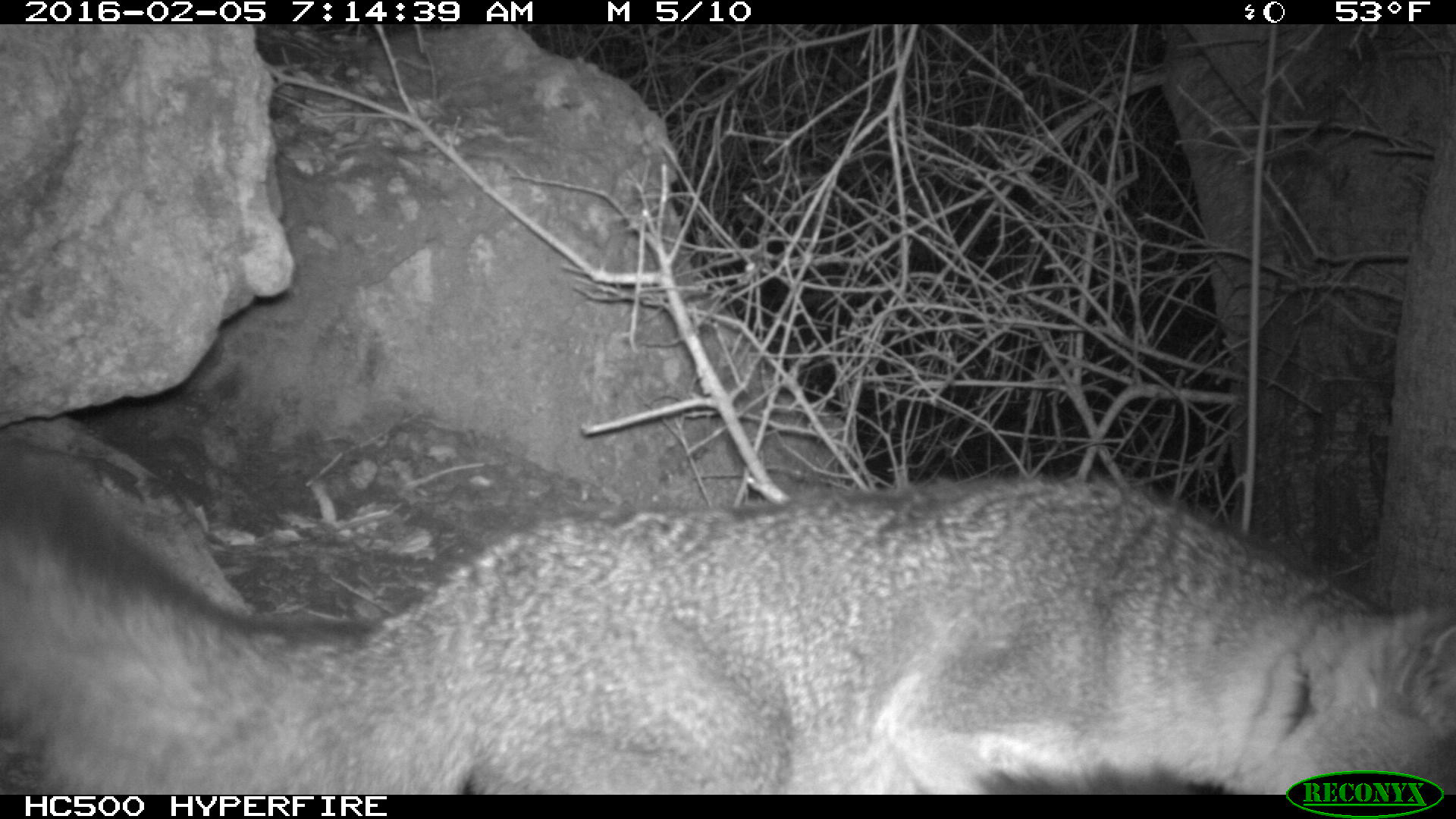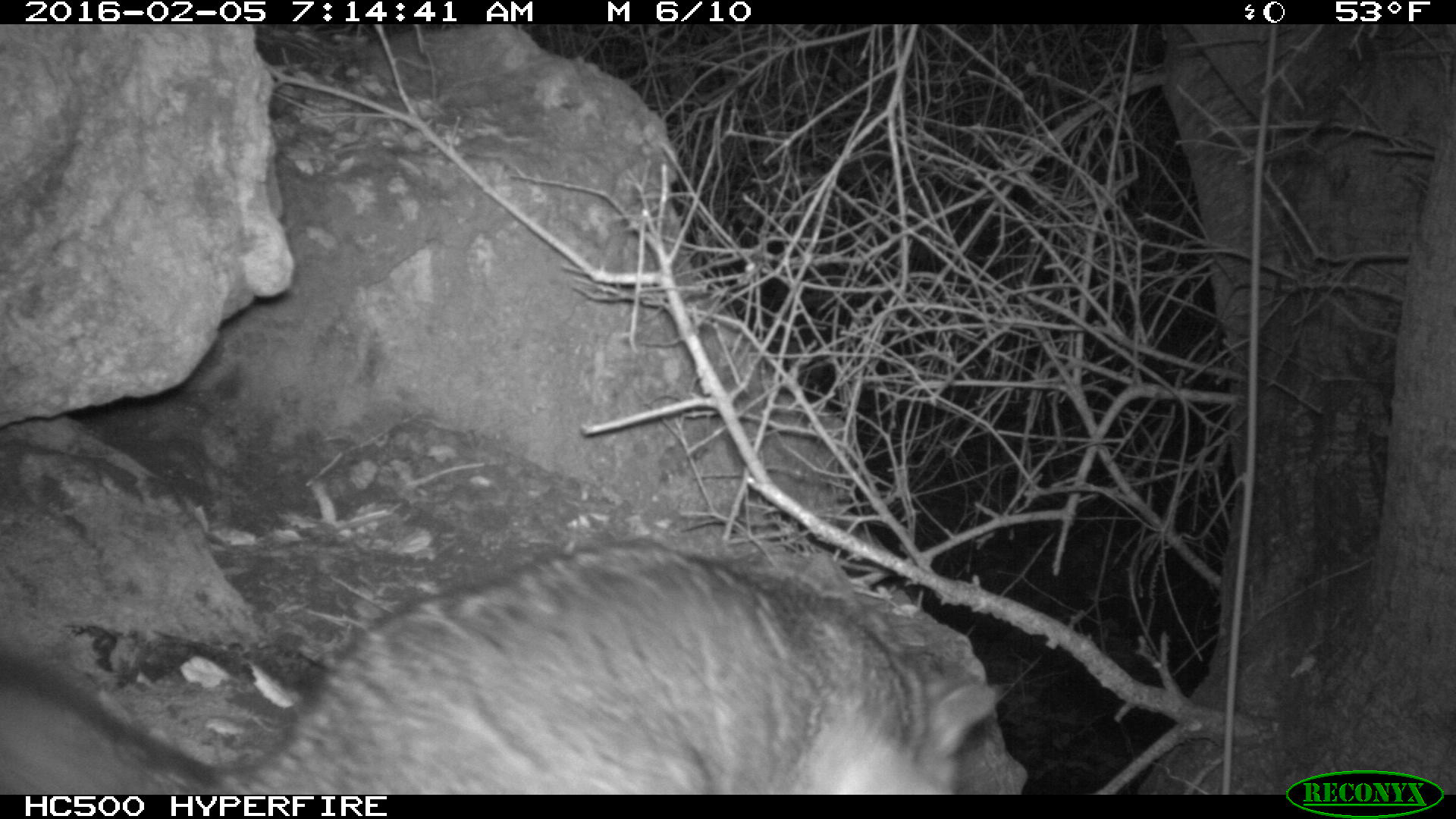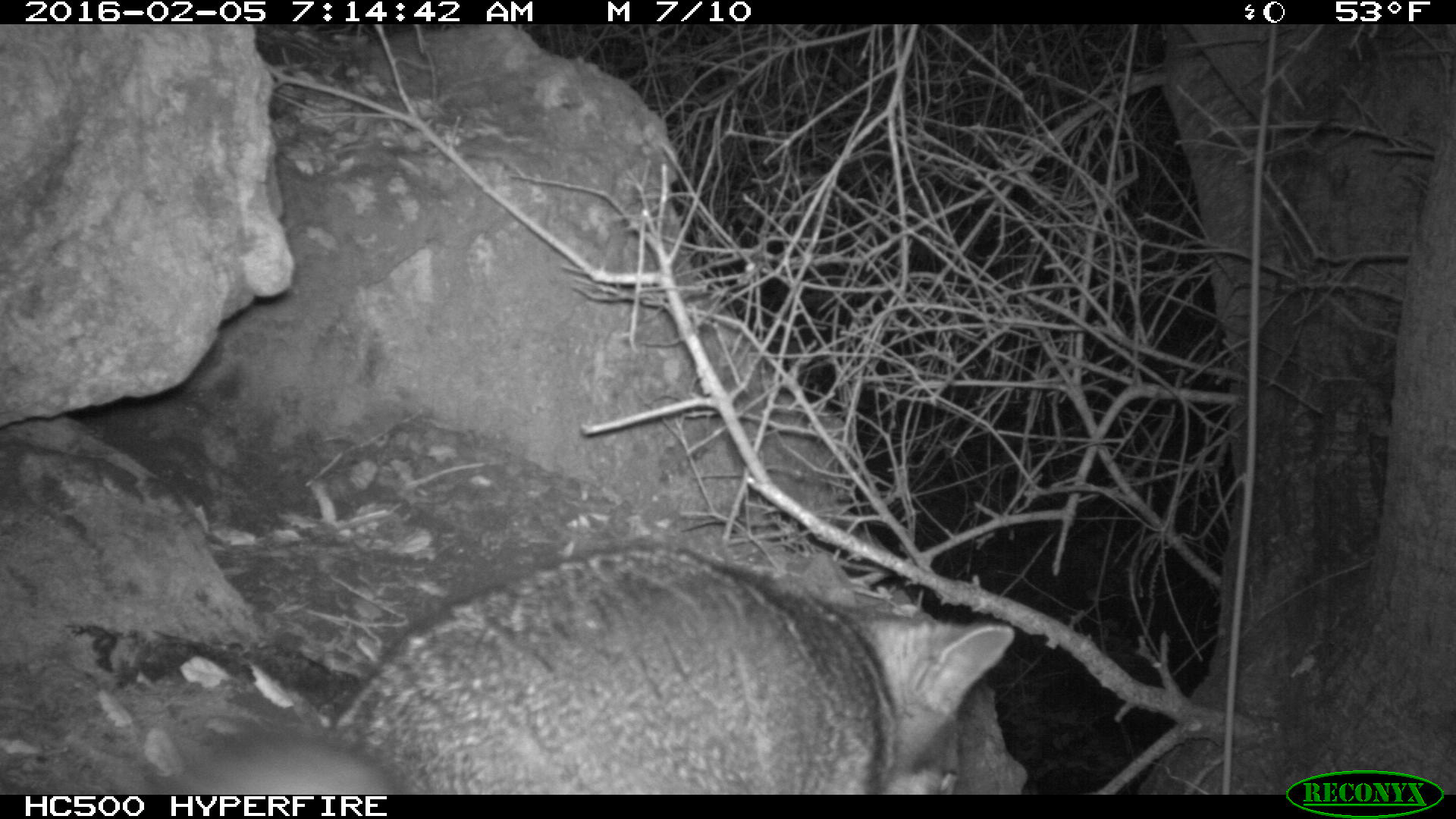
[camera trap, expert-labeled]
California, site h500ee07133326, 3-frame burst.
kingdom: Animalia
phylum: Chordata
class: Mammalia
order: Carnivora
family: Canidae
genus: Urocyon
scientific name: Urocyon littoralis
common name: island fox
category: fox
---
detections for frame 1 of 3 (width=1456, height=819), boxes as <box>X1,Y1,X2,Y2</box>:
fox: <box>0,428,1455,793</box>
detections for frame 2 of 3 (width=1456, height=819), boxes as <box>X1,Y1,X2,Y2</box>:
fox: <box>0,535,1015,794</box>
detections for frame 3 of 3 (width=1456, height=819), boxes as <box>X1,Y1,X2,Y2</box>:
fox: <box>148,548,1014,793</box>